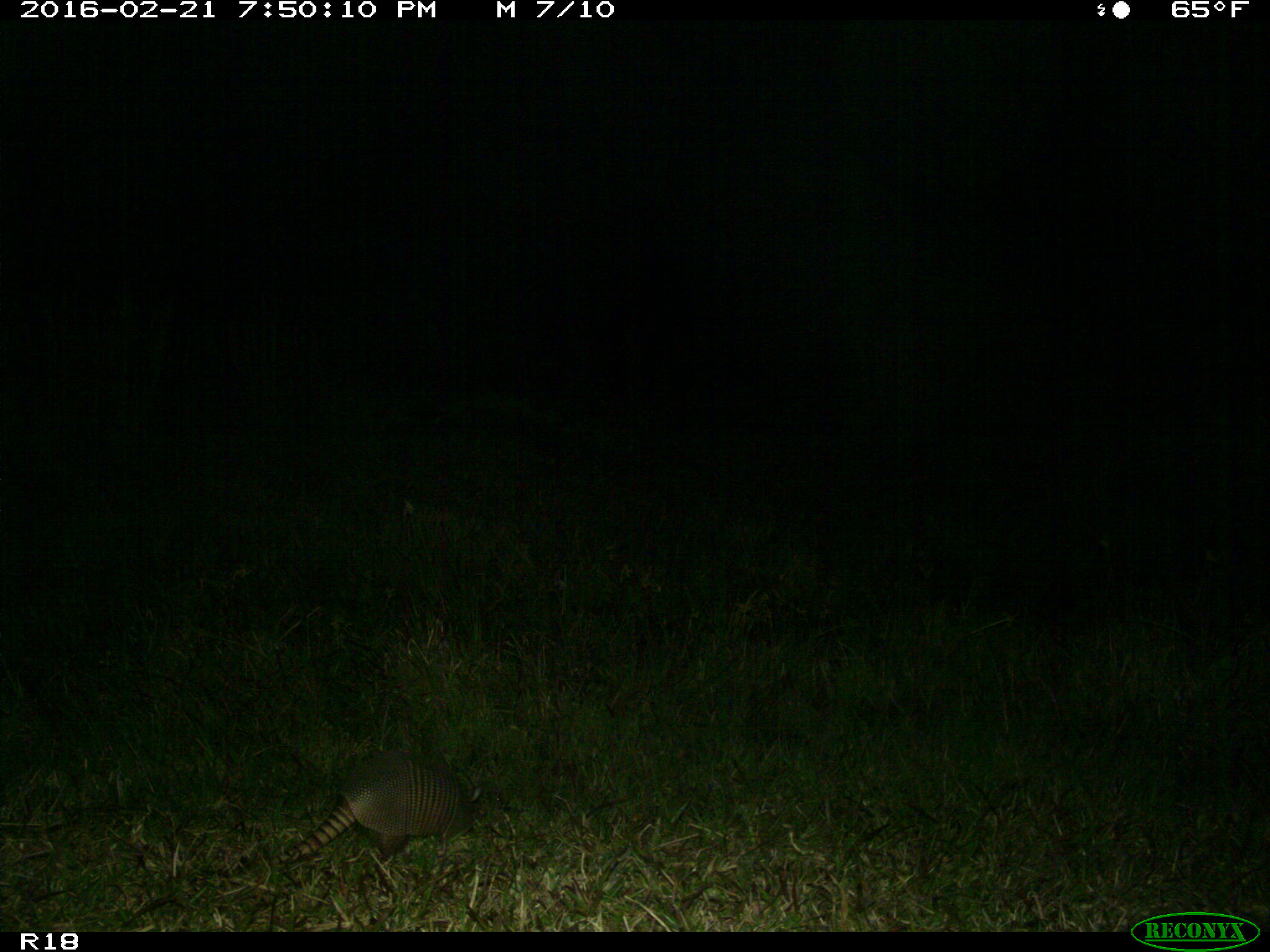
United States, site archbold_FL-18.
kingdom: Animalia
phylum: Chordata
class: Mammalia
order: Cingulata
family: Dasypodidae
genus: Dasypus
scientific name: Dasypus novemcinctus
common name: nine-banded armadillo